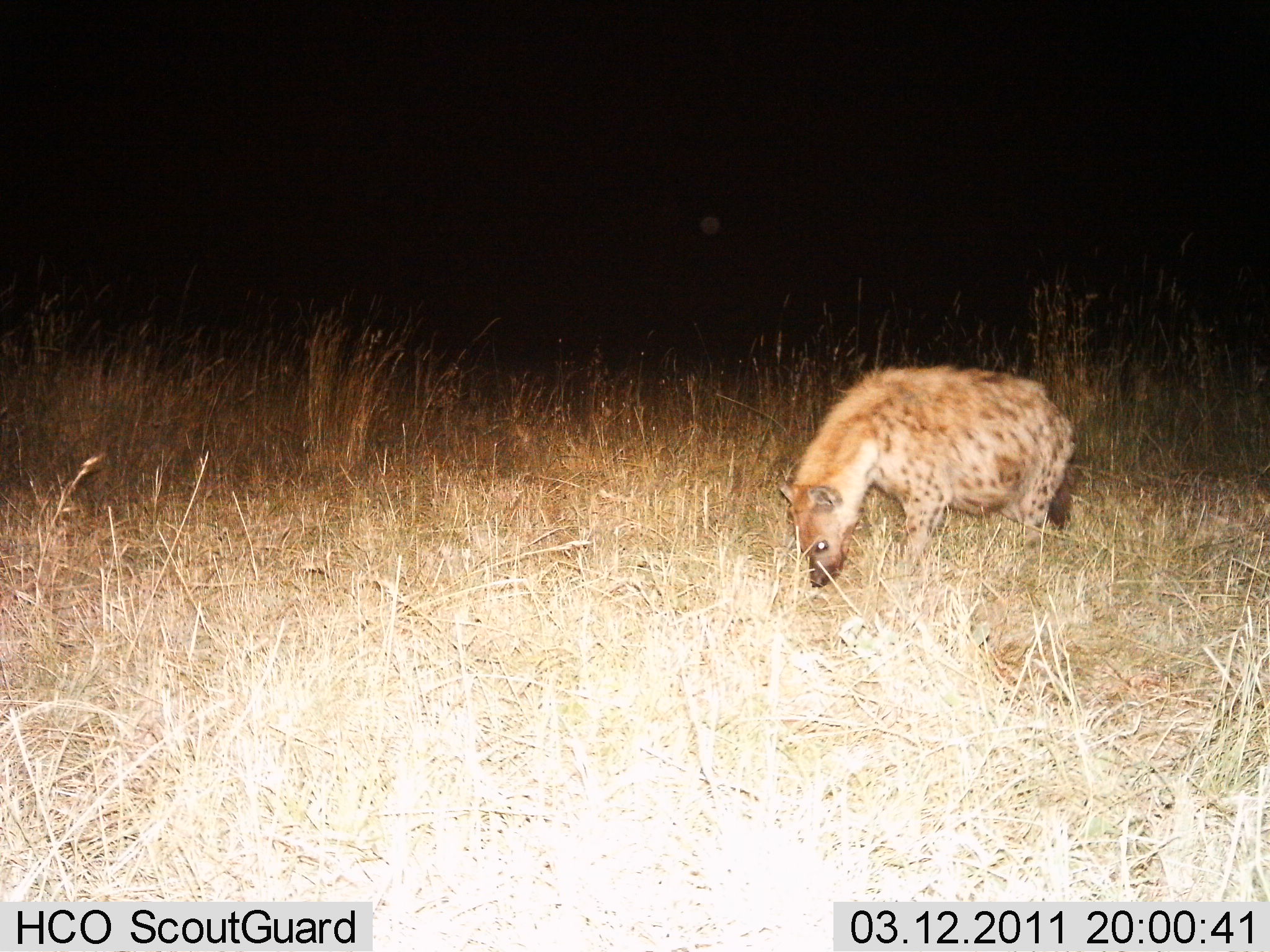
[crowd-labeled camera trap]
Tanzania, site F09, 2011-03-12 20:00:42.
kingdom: Animalia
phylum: Chordata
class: Mammalia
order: Carnivora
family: Hyaenidae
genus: Crocuta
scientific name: Crocuta crocuta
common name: spotted hyena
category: hyenaspotted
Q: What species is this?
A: Hyenaspotted (spotted hyena) (Crocuta crocuta).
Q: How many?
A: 1.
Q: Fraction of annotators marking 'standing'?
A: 54%.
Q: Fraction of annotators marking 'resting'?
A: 0%.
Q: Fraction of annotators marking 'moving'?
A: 46%.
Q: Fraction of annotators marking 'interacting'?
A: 0%.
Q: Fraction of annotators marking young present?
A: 0%.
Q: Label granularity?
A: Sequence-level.